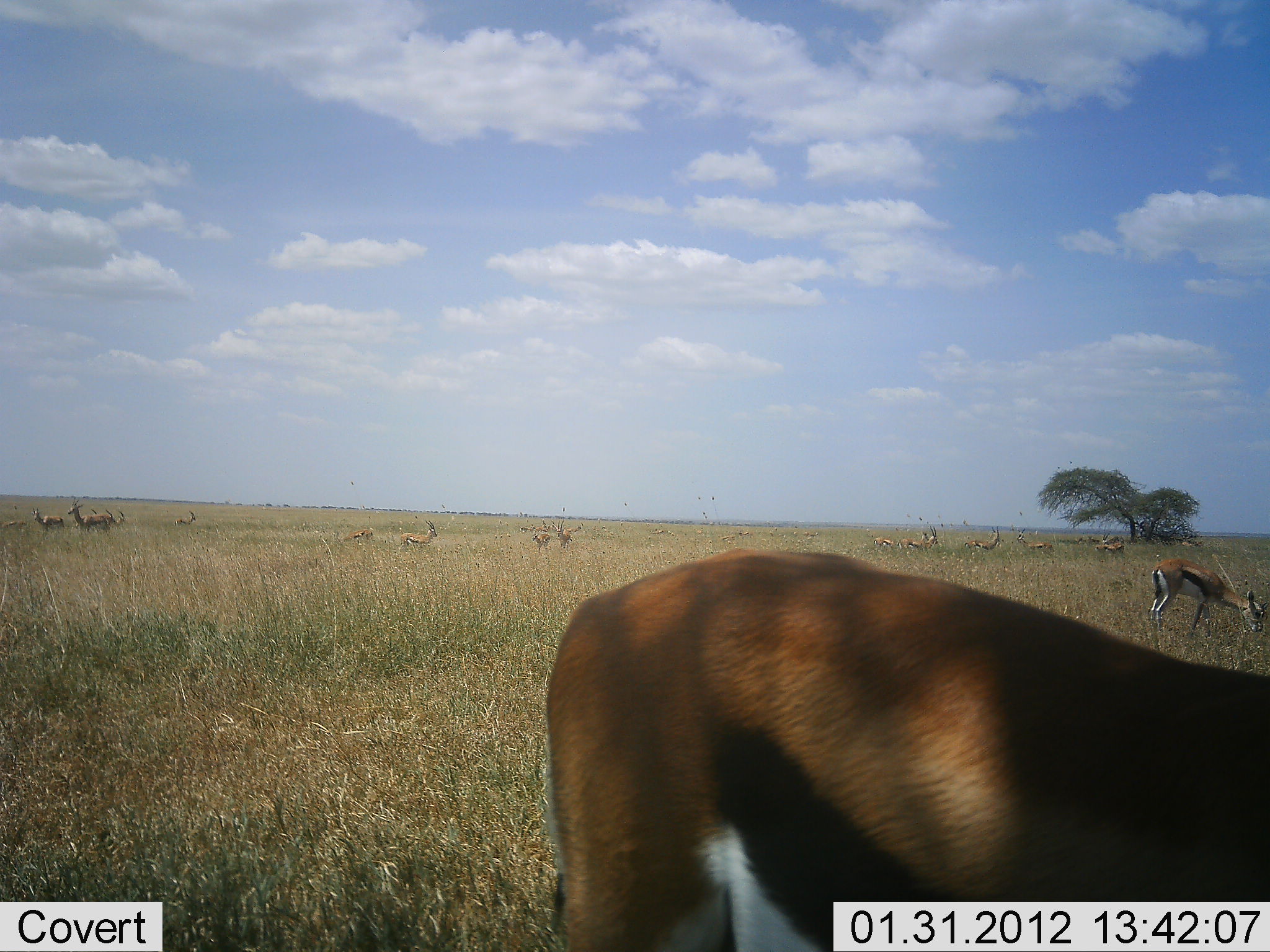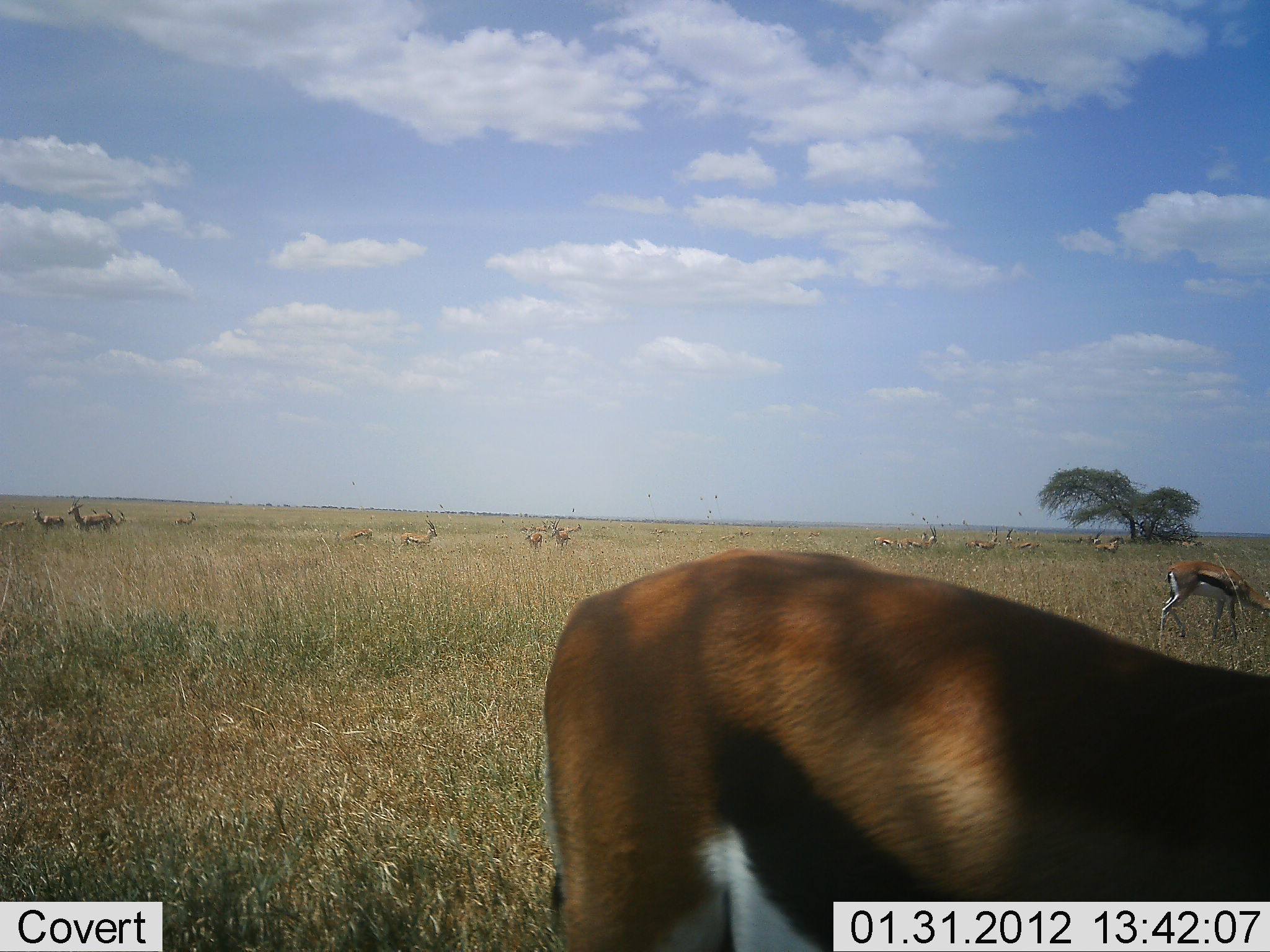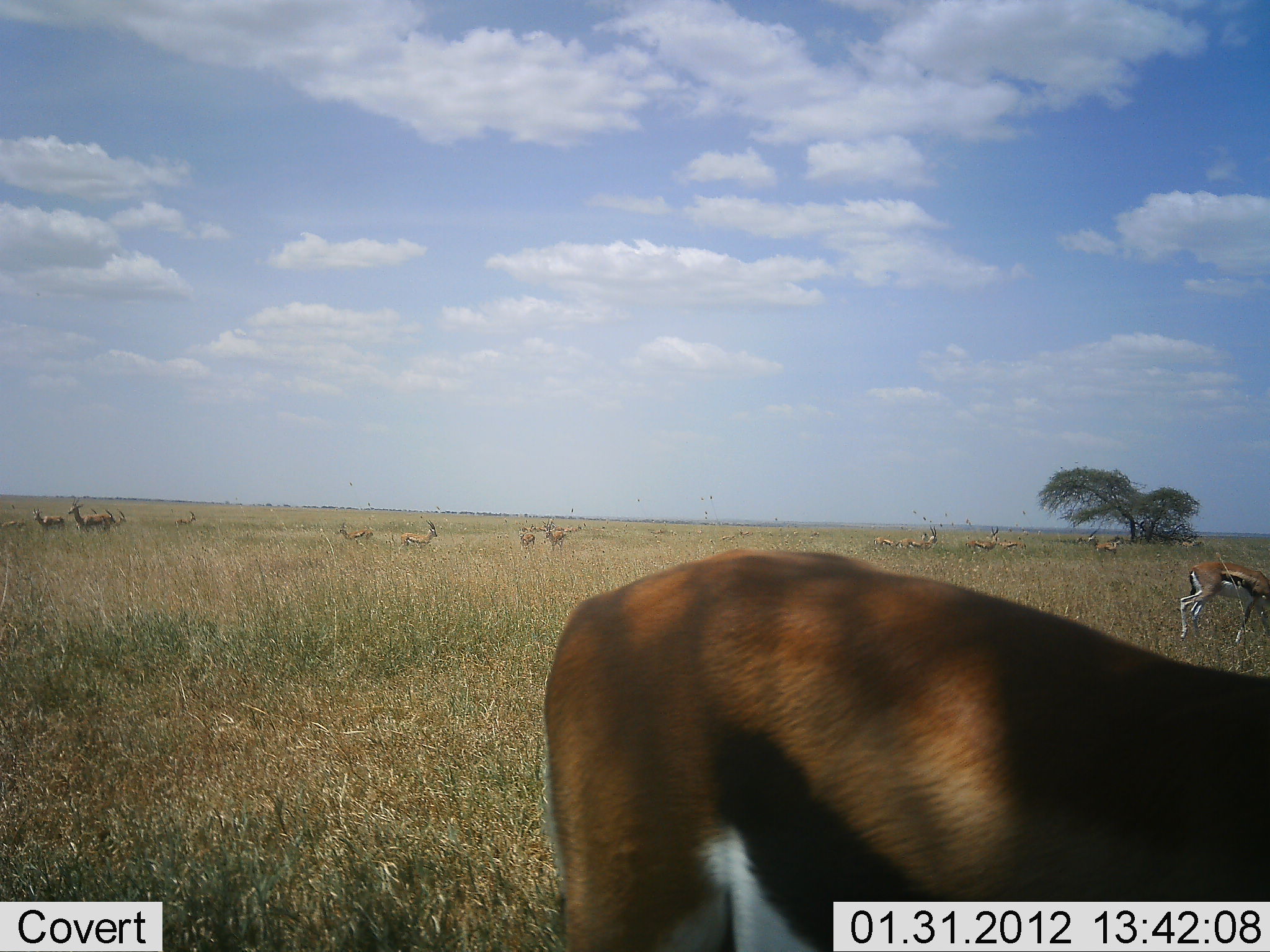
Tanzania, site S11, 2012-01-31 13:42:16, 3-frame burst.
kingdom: Animalia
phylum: Chordata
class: Mammalia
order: Artiodactyla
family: Bovidae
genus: Eudorcas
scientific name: Eudorcas thomsonii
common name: thomson's gazelle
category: gazellethomsons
Gazellethomsons (thomson's gazelle) (Eudorcas thomsonii), count 11-50. Behavior (volunteer vote fractions): standing 73%, resting 12%, moving 54%, interacting 8%. Young present (vote fraction): 4%. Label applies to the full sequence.